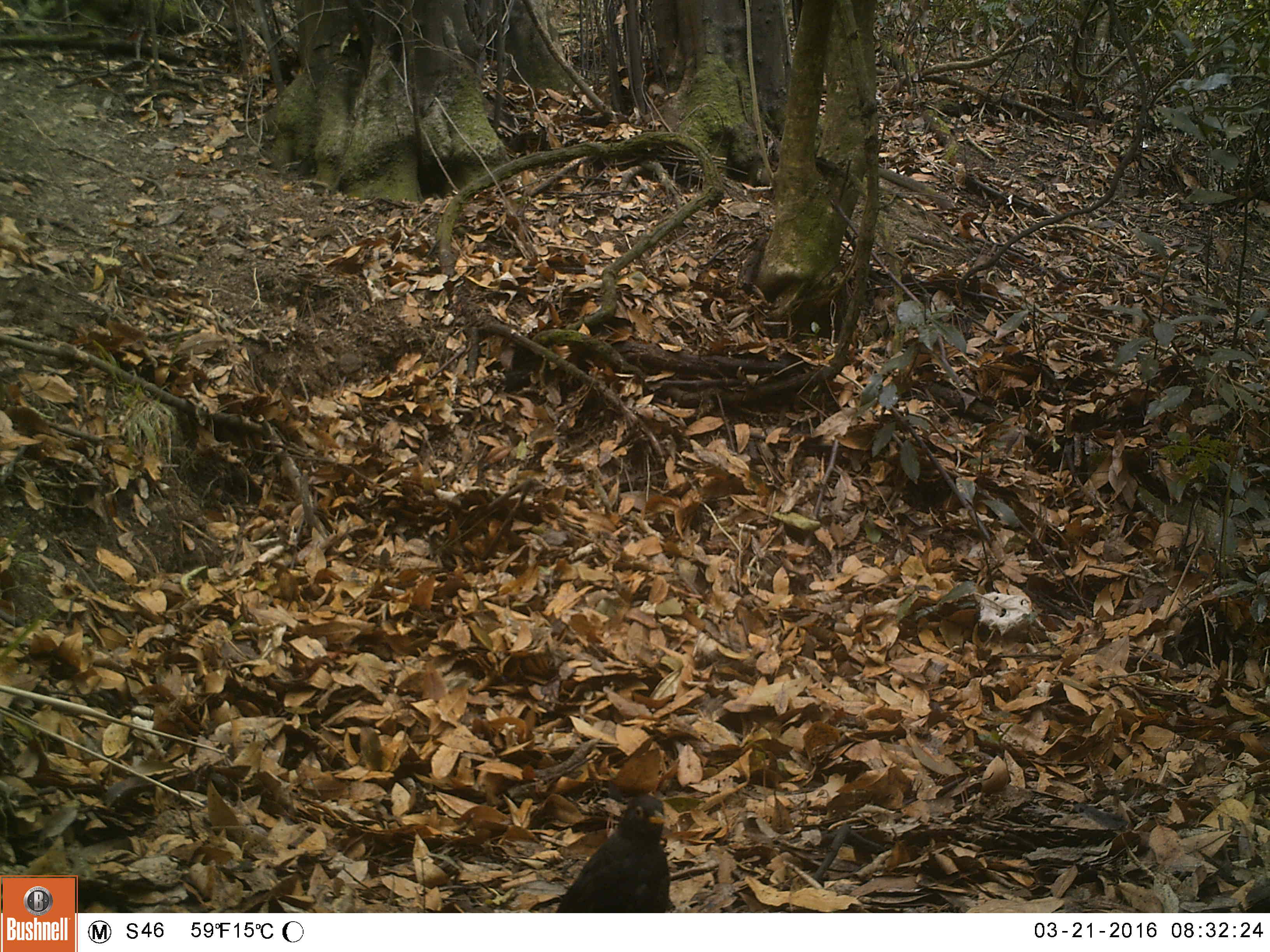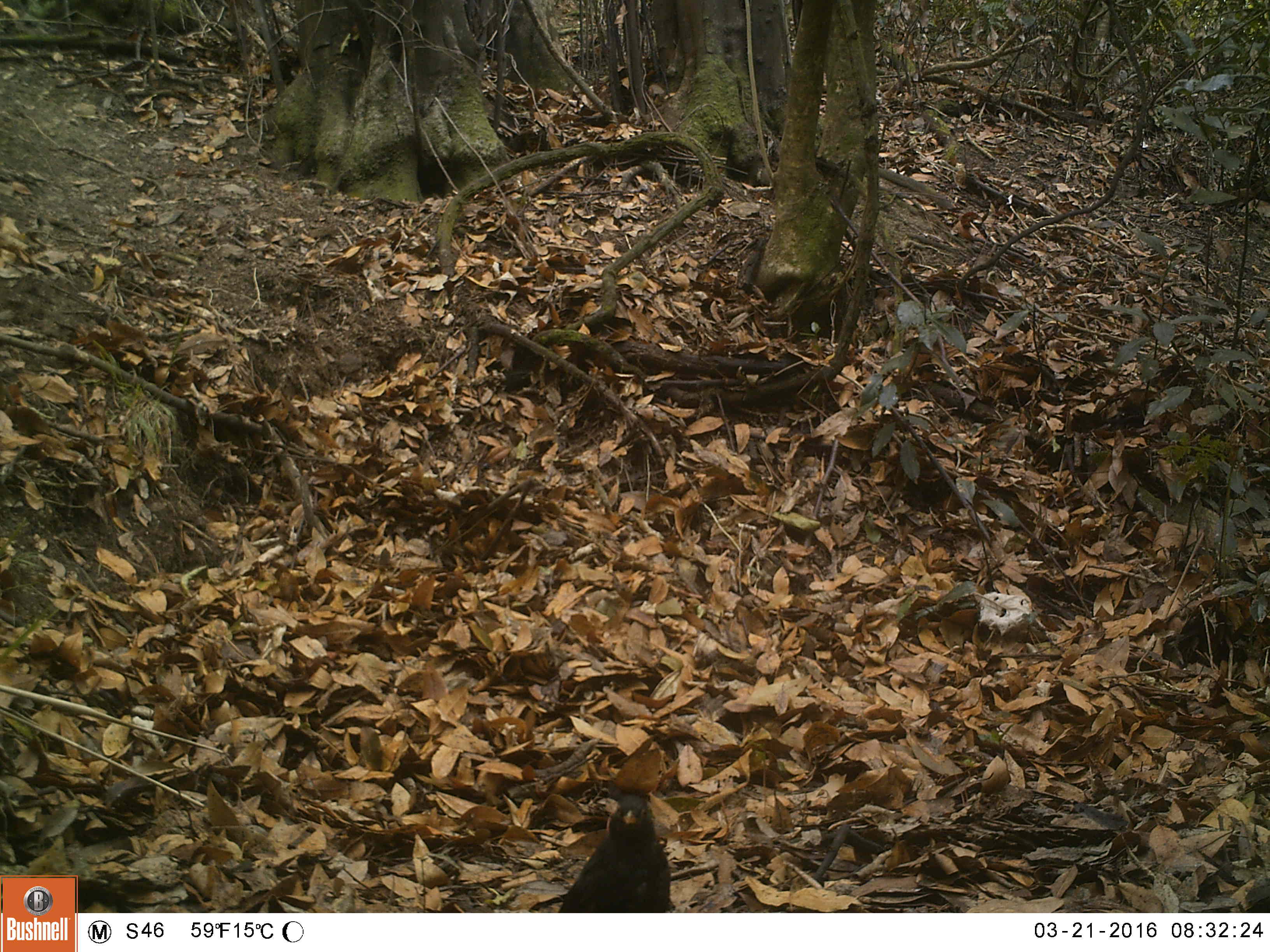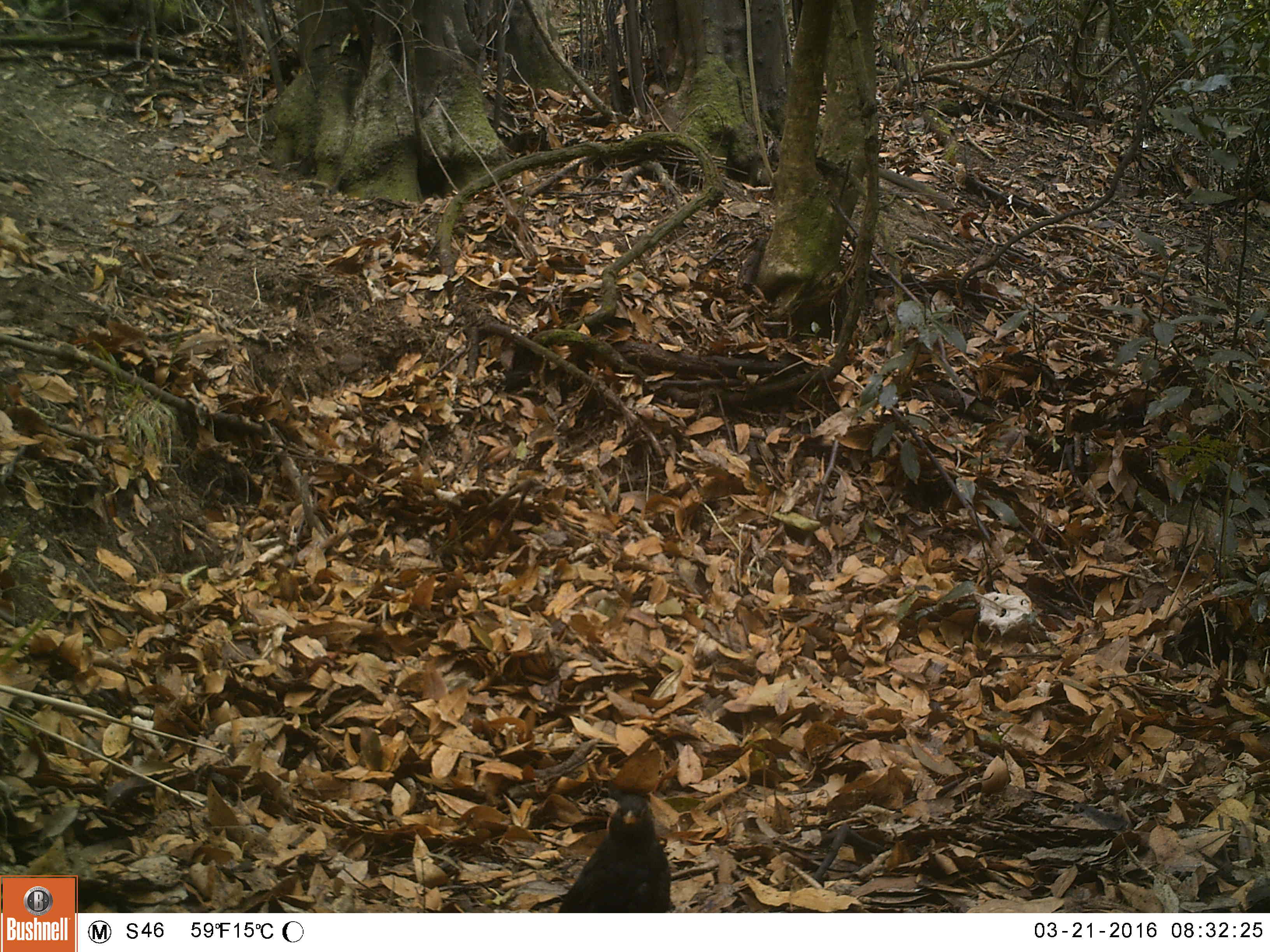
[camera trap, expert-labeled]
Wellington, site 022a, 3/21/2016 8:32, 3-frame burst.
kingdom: Animalia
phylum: Chordata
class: Aves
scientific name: Aves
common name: bird